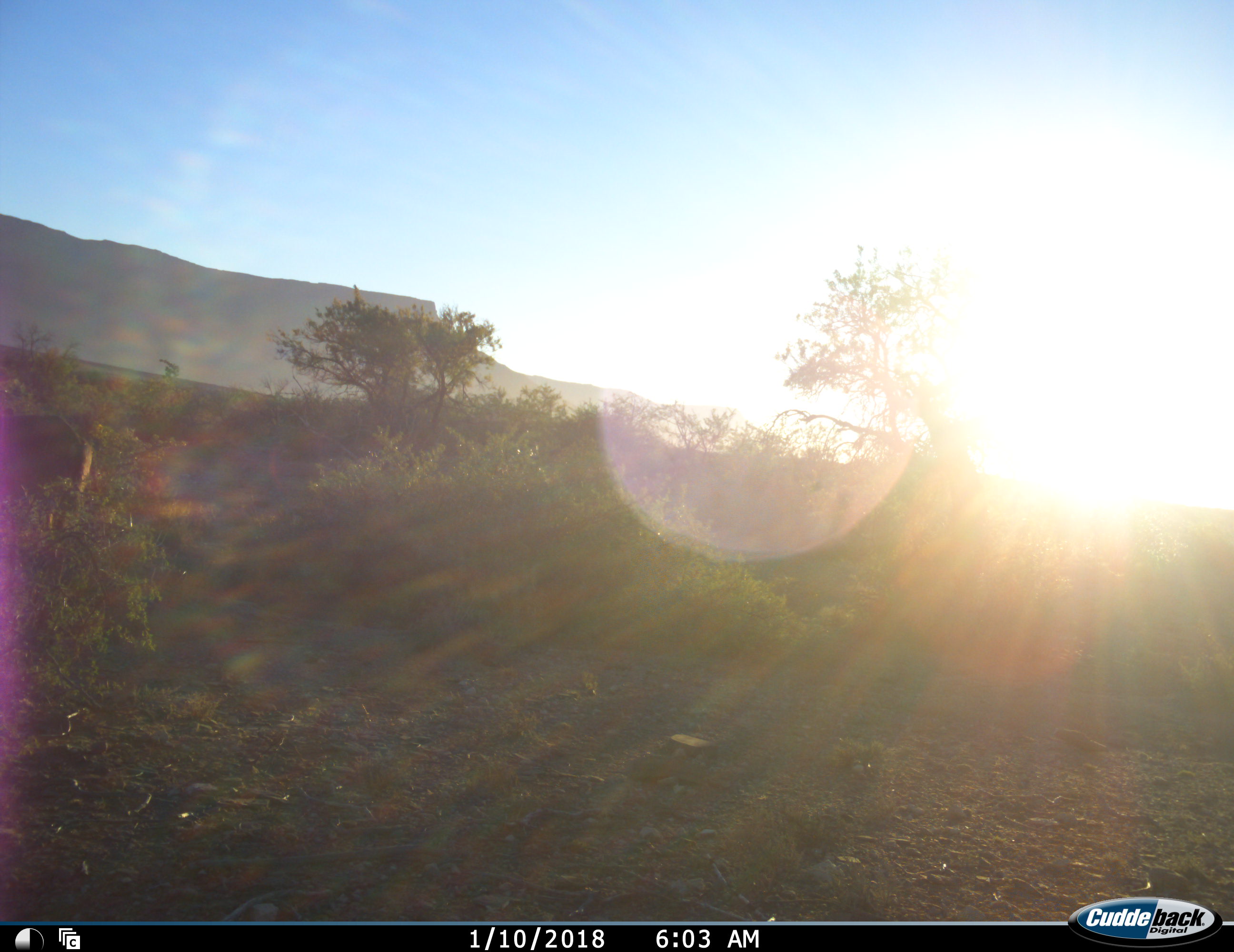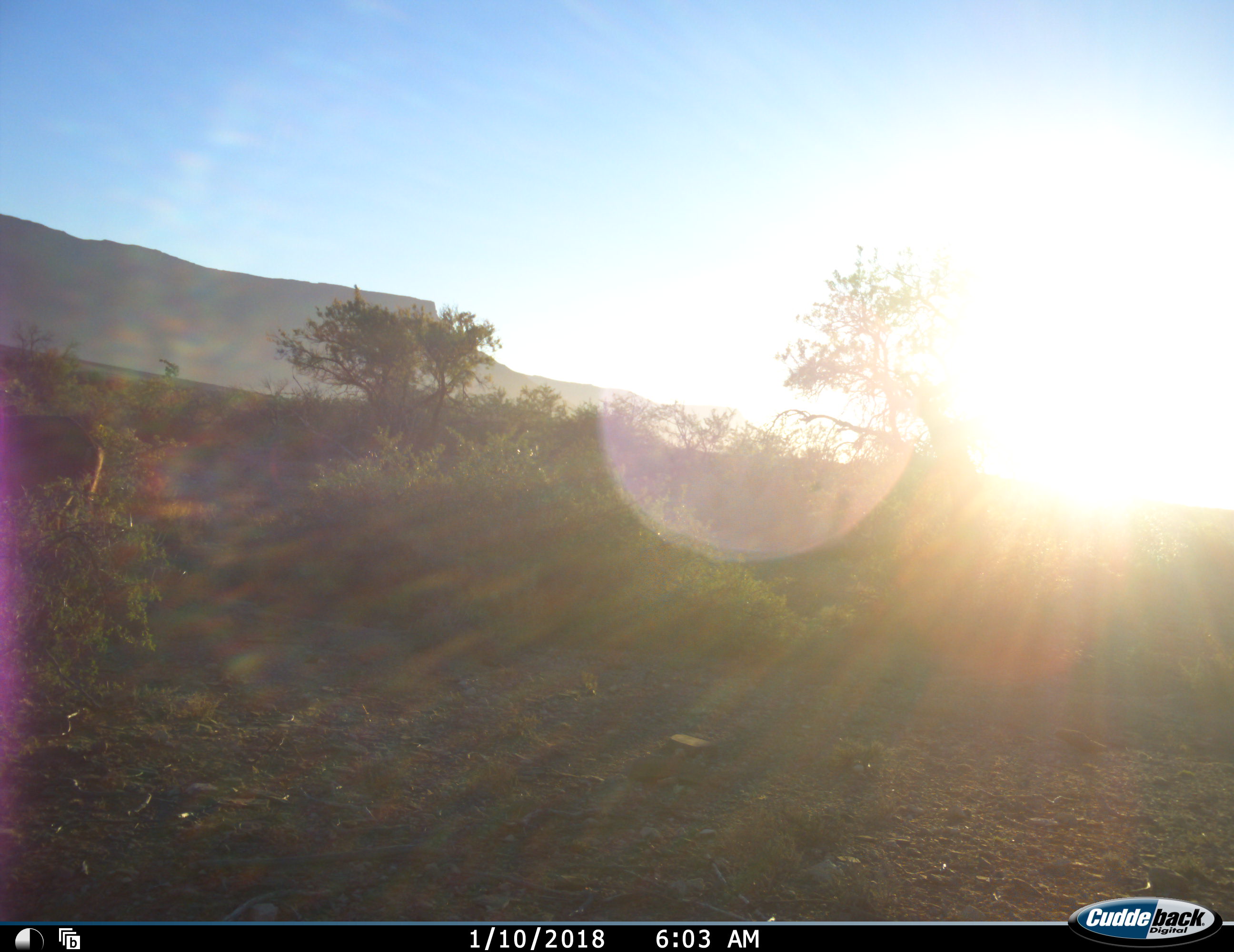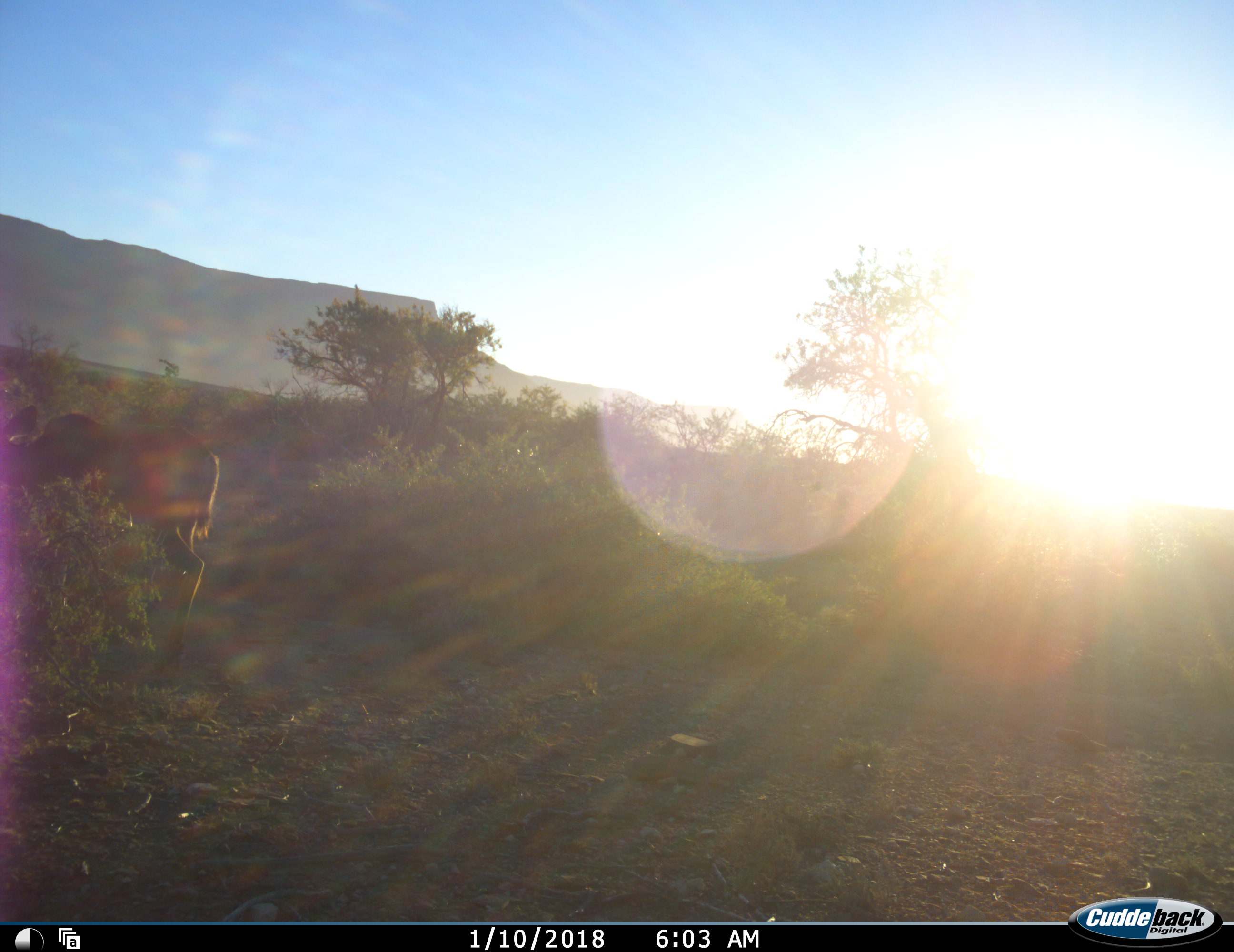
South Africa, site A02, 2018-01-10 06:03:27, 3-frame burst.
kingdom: Animalia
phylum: Chordata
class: Mammalia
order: Artiodactyla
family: Bovidae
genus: Tragelaphus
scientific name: Tragelaphus strepsiceros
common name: greater kudu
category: kudu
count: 1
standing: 25%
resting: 0%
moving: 100%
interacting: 0%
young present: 0%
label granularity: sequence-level